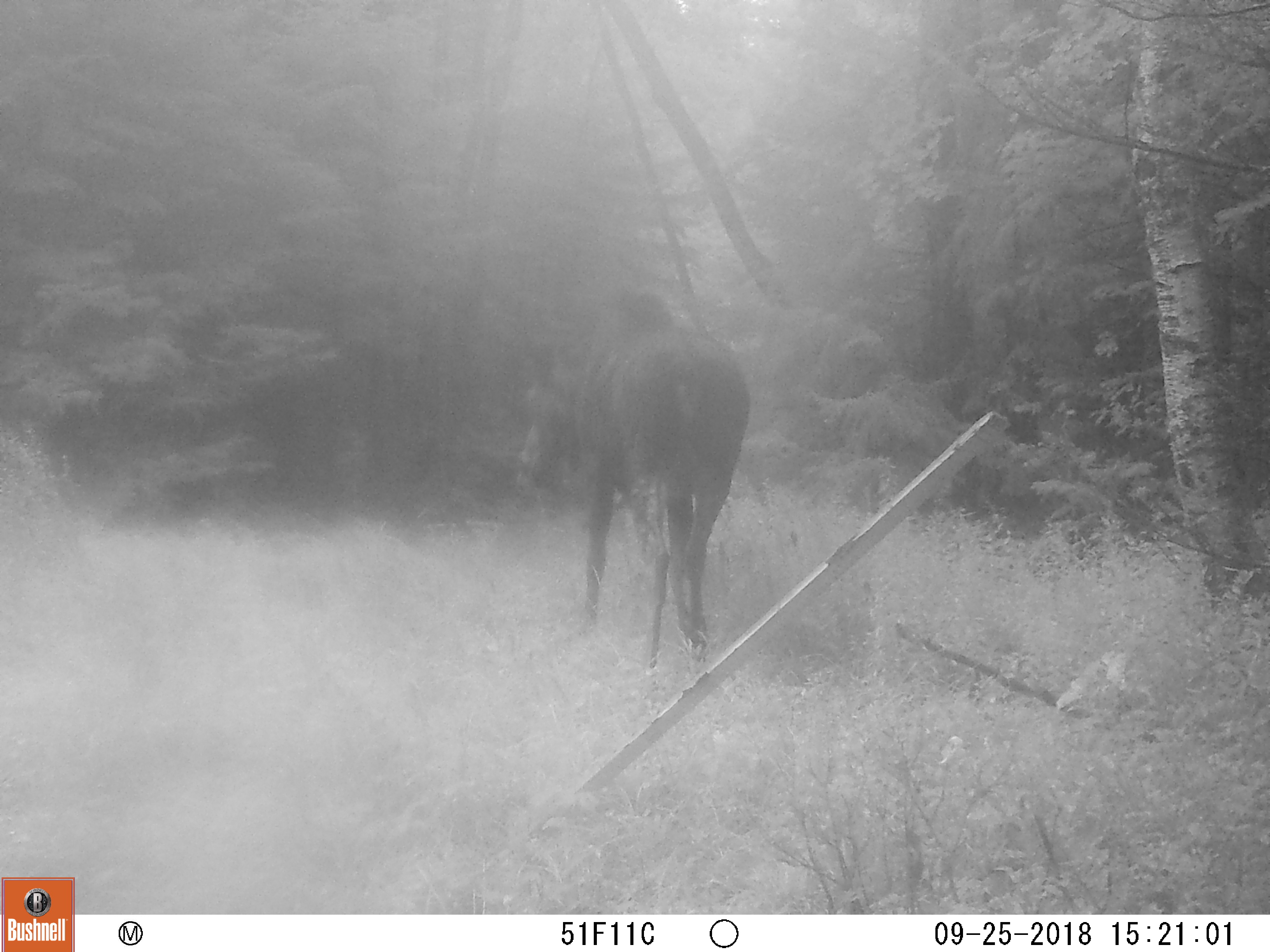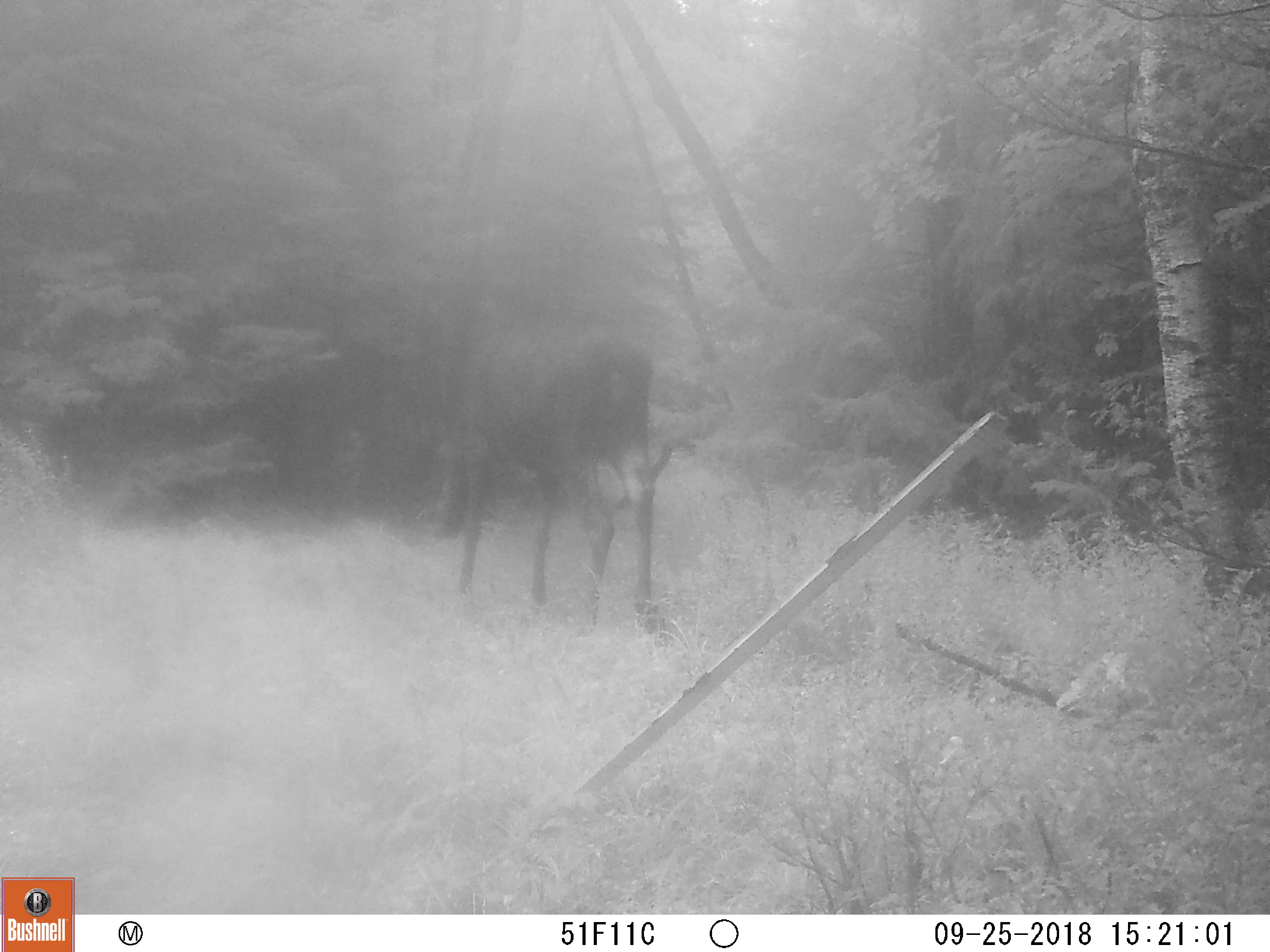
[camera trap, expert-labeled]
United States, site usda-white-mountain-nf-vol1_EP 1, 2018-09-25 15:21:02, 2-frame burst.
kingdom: Animalia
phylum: Chordata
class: Mammalia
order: Artiodactyla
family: Cervidae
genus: Alces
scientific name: Alces alces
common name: moose